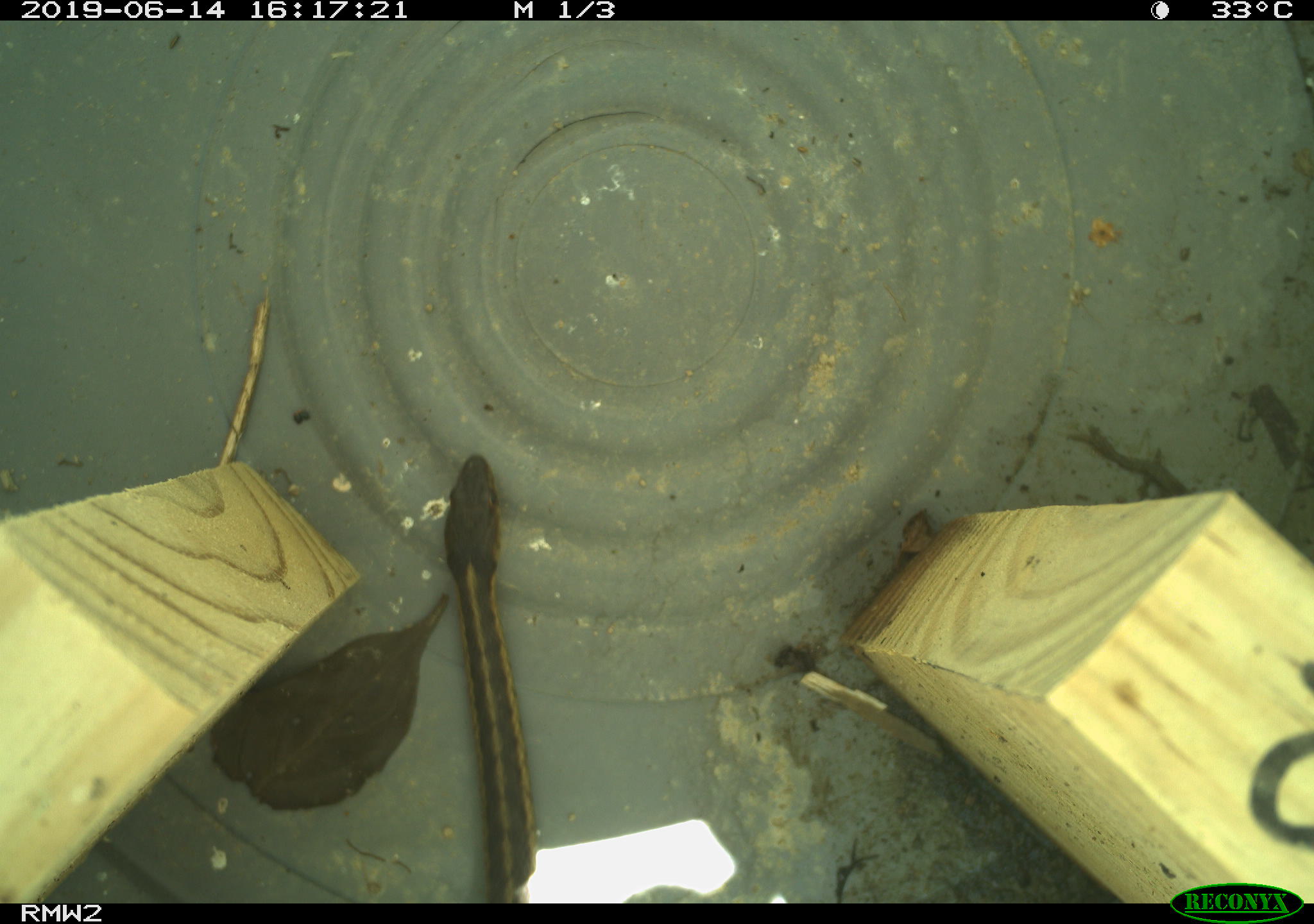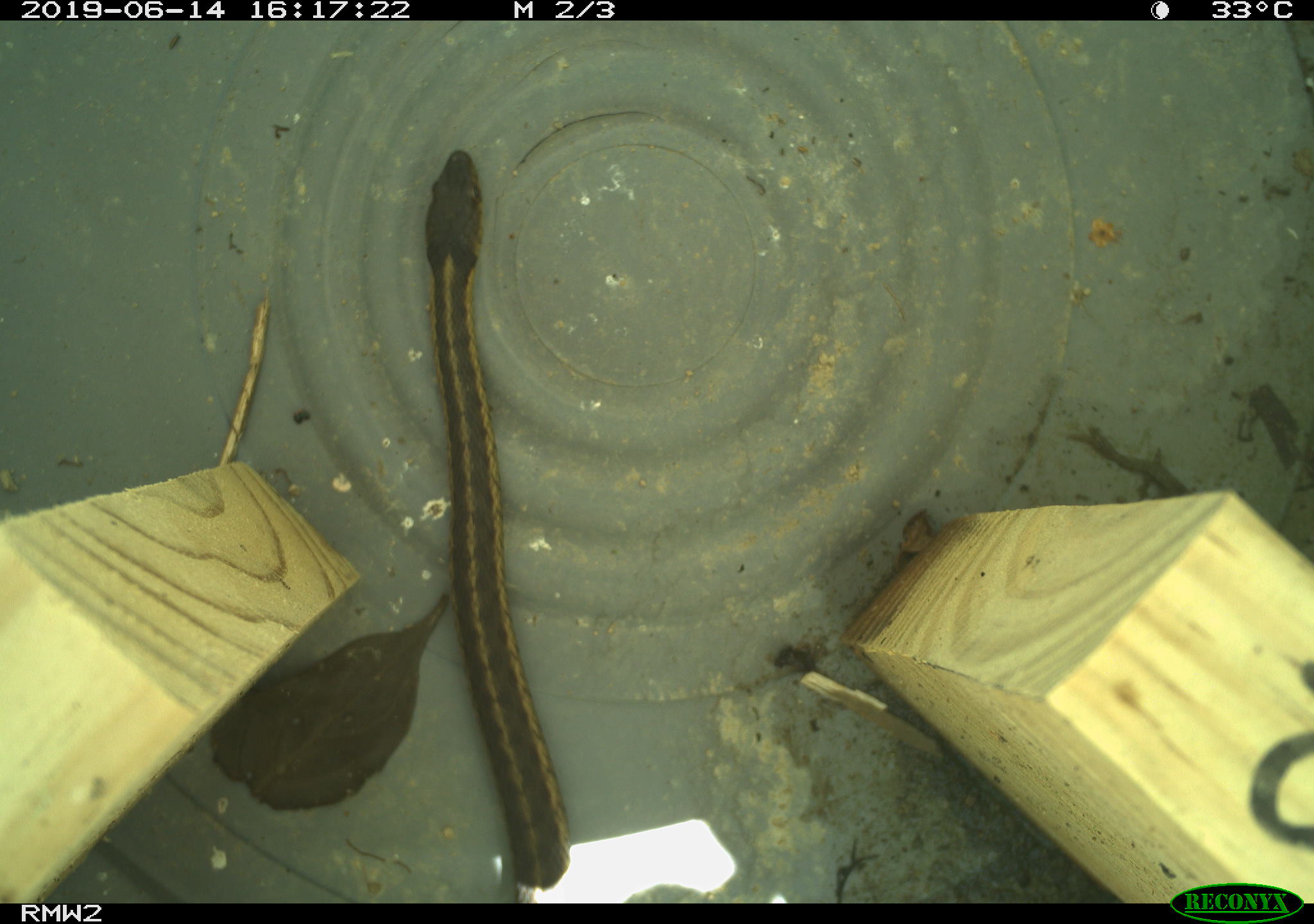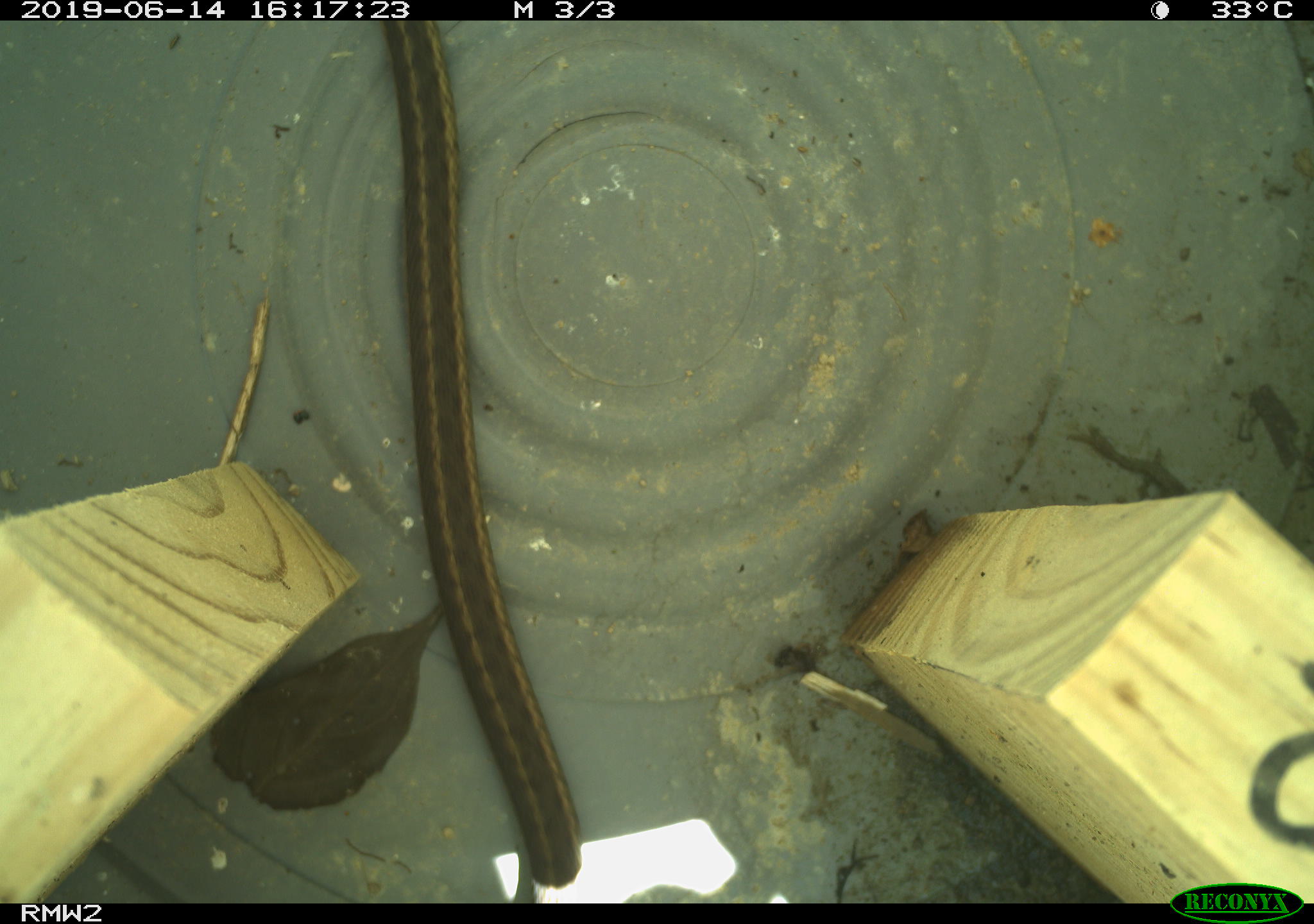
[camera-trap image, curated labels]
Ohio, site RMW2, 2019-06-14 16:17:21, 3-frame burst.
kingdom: Animalia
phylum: Chordata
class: Reptilia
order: Squamata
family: Colubridae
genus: Thamnophis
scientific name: Thamnophis sirtalis sirtalis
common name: eastern gartersnake